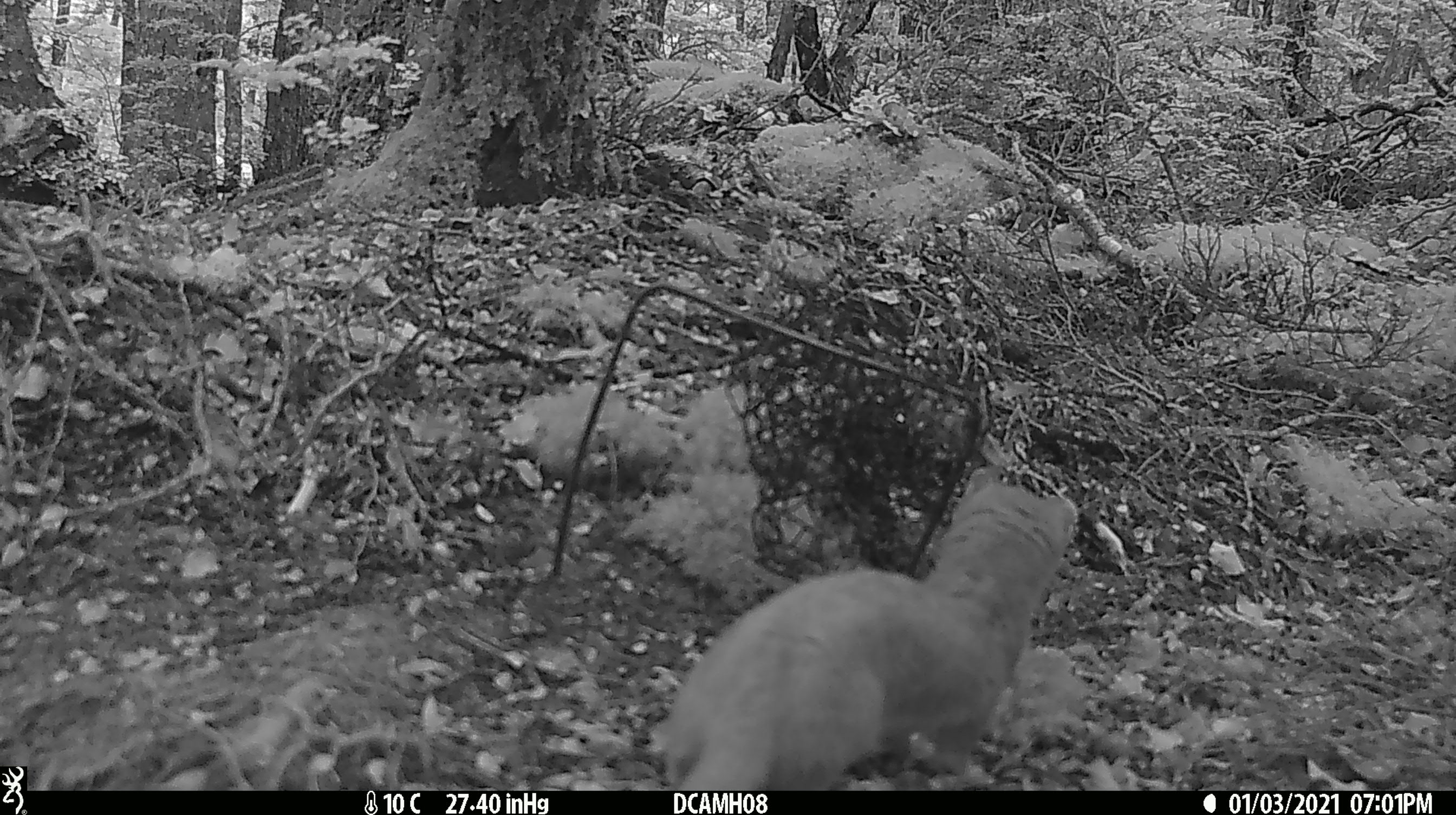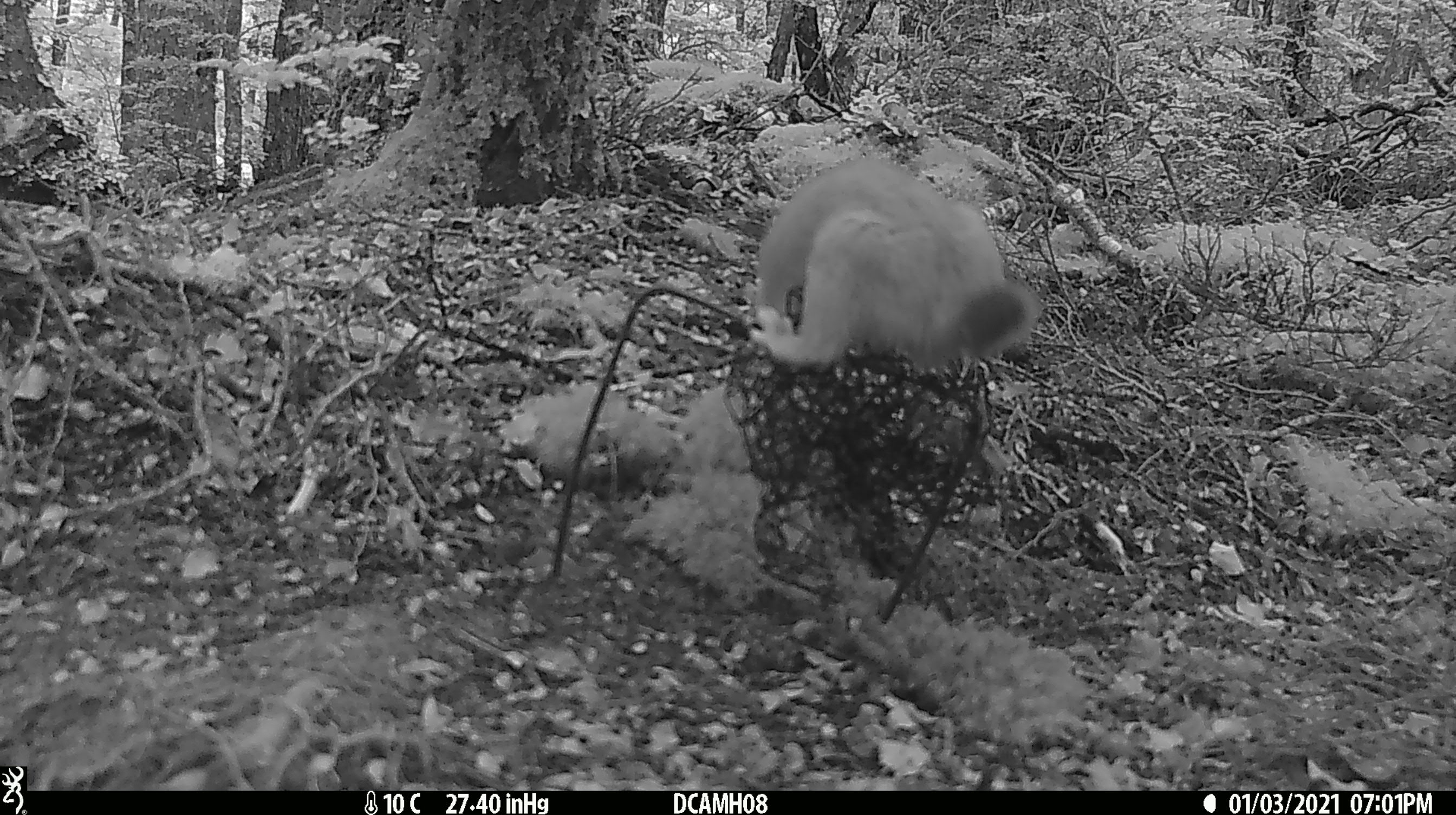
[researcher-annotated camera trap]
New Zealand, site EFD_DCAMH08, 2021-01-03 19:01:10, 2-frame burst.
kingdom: Animalia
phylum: Chordata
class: Mammalia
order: Carnivora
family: Mustelidae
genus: Mustela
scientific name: Mustela erminea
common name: stoat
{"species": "stoat (Mustela erminea)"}